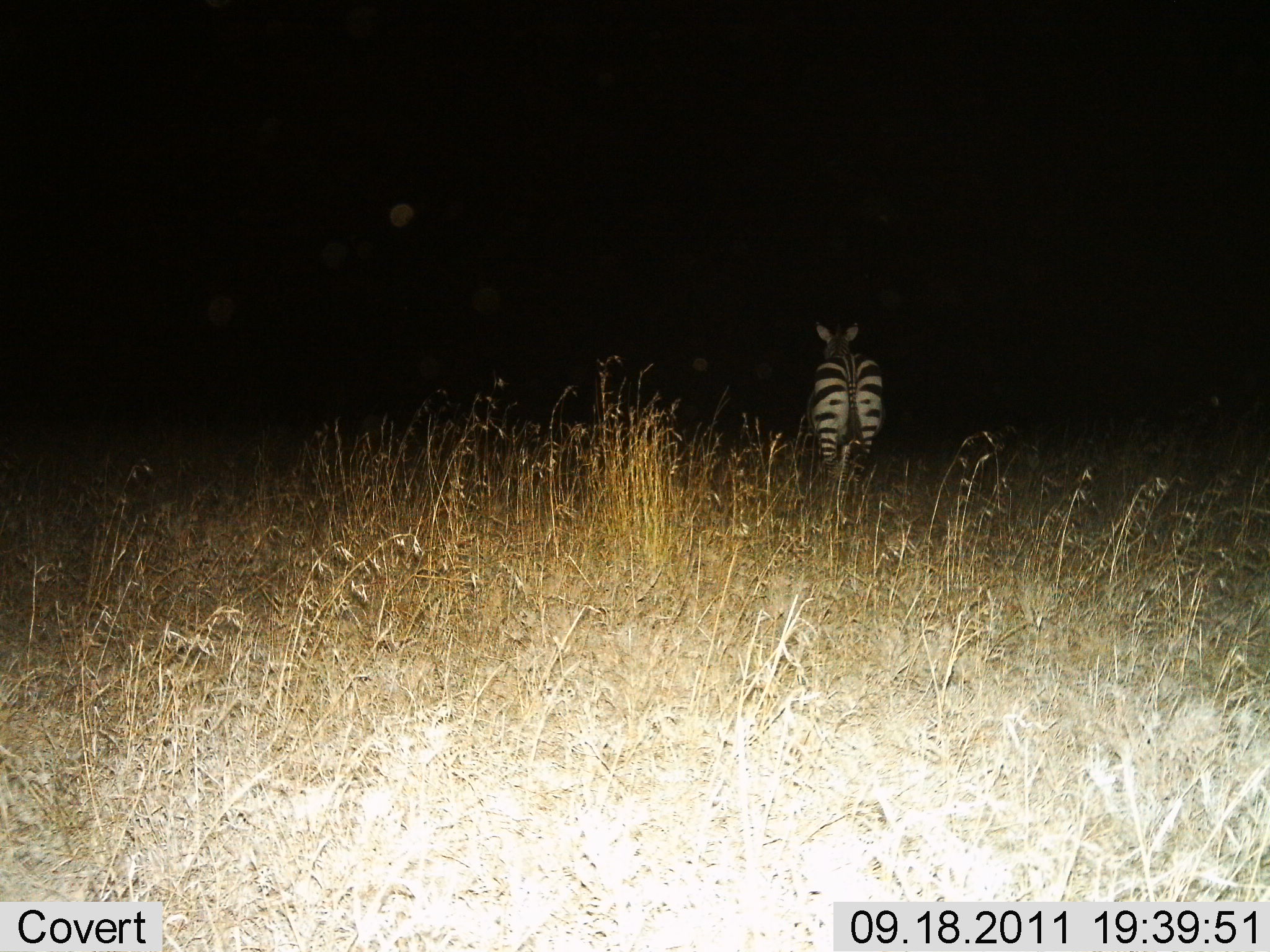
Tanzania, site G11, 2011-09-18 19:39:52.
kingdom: Animalia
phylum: Chordata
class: Mammalia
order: Perissodactyla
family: Equidae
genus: Equus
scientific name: Equus quagga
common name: plains zebra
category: zebra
Zebra (plains zebra) (Equus quagga), count 1. Behavior (volunteer vote fractions): standing 64%, resting 0%, moving 36%, interacting 0%. Young present (vote fraction): 0%. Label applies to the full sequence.